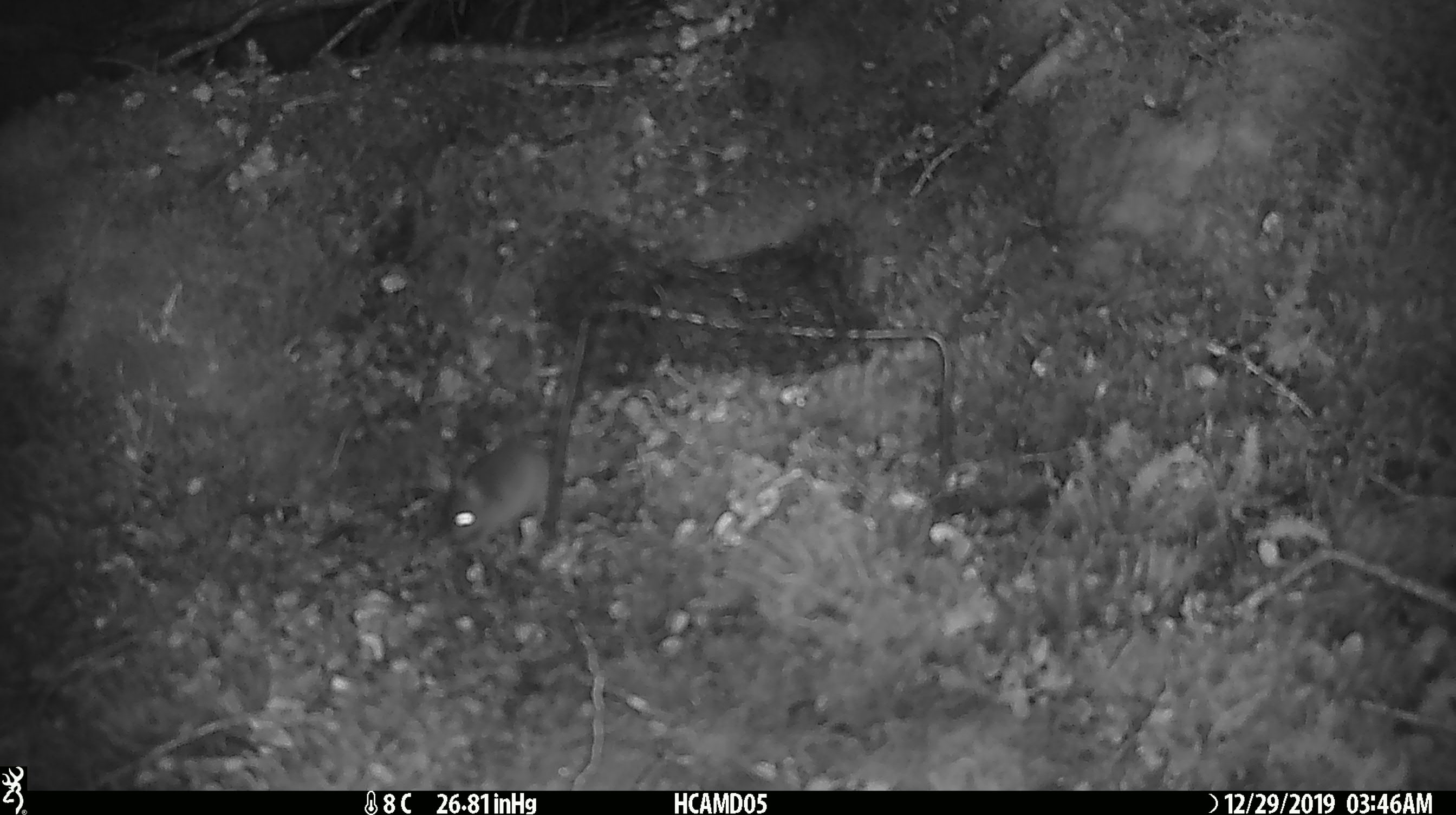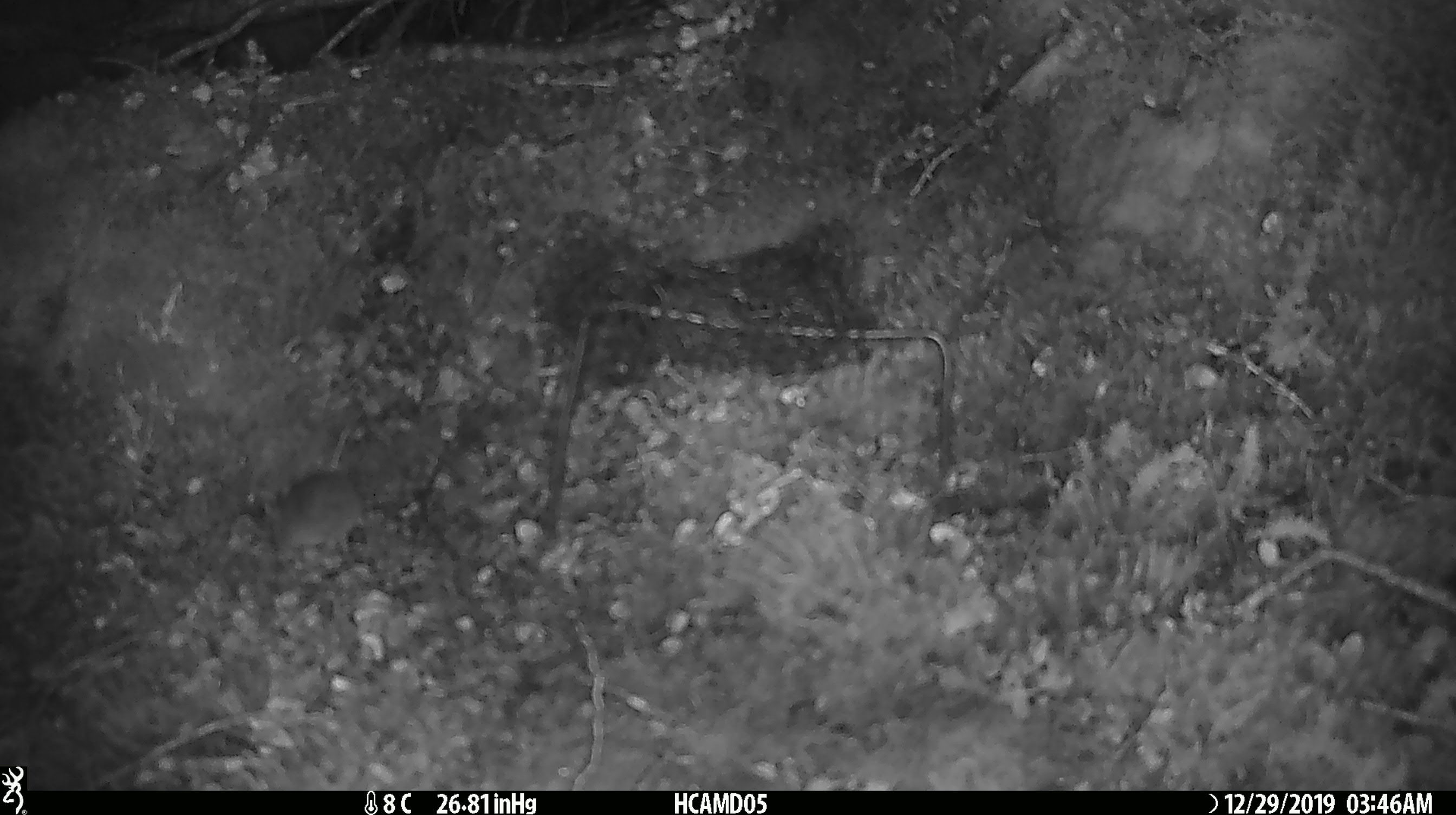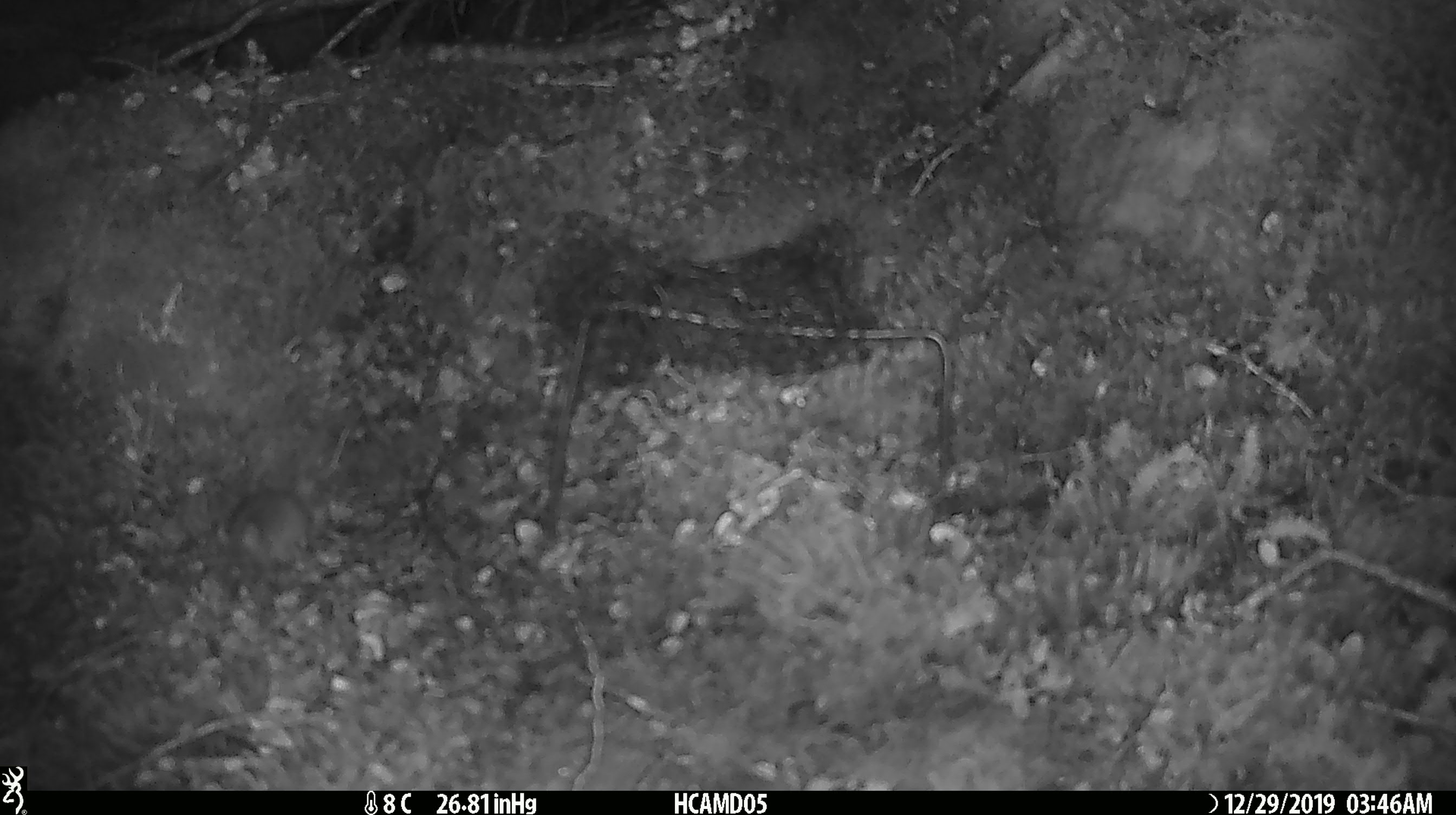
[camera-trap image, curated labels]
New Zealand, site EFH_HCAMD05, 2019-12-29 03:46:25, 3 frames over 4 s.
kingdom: Animalia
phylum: Chordata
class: Mammalia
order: Rodentia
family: Muridae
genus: Mus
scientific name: Mus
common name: mouse